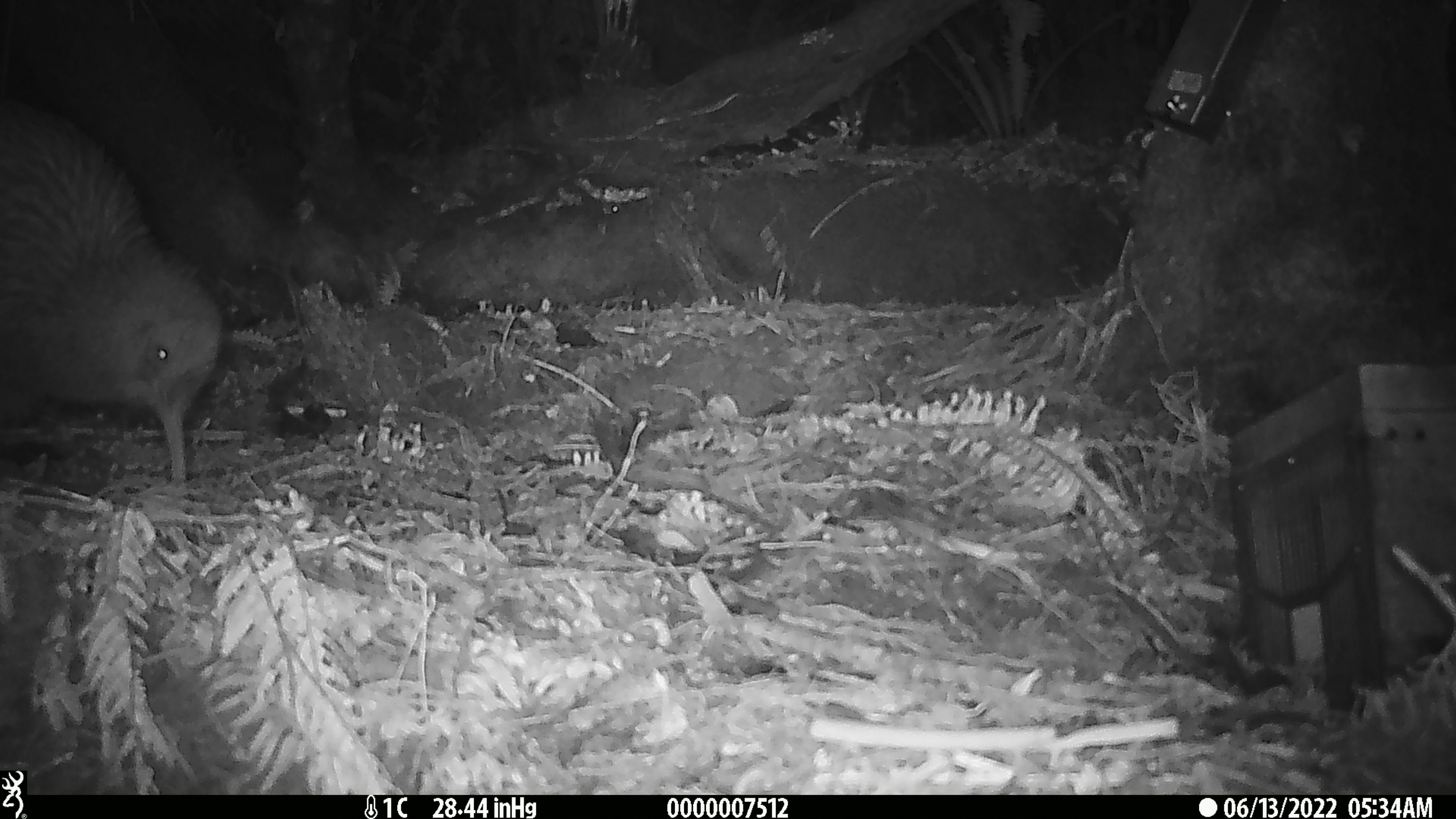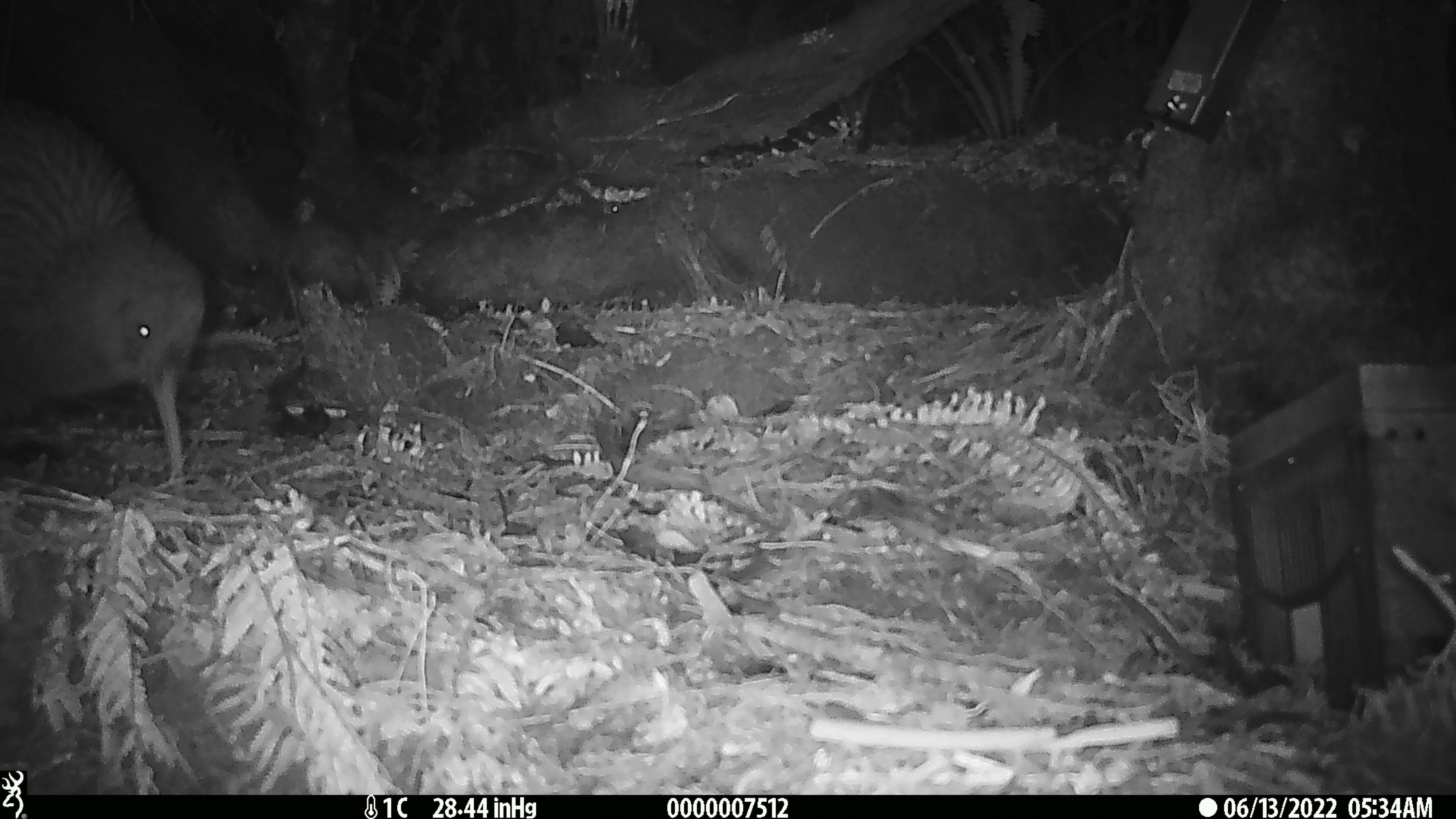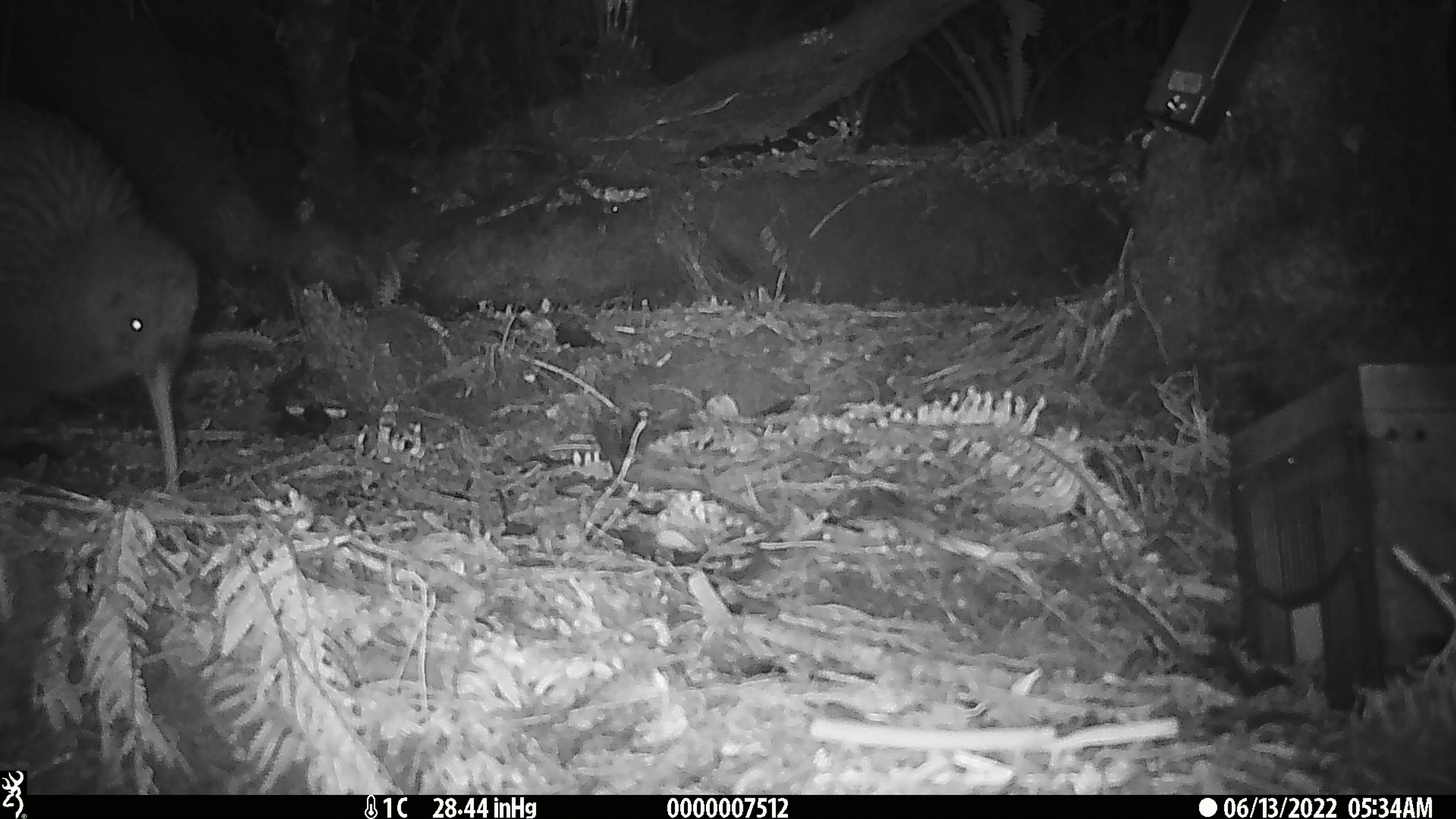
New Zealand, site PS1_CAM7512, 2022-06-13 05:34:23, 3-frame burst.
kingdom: Animalia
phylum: Chordata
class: Aves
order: Apterygiformes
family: Apterygidae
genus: Apteryx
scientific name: Apteryx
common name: kiwi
Kiwi (Apteryx).